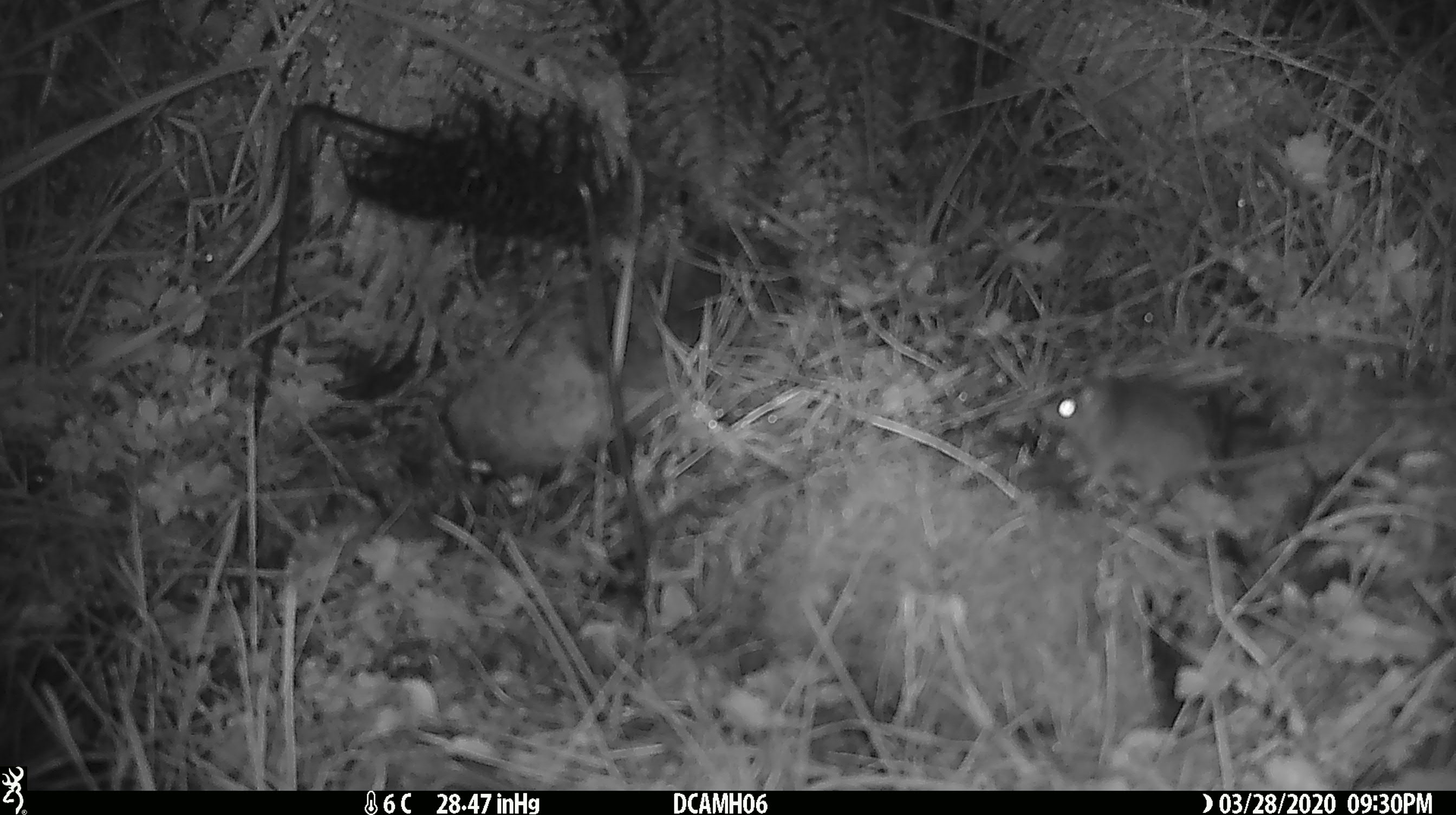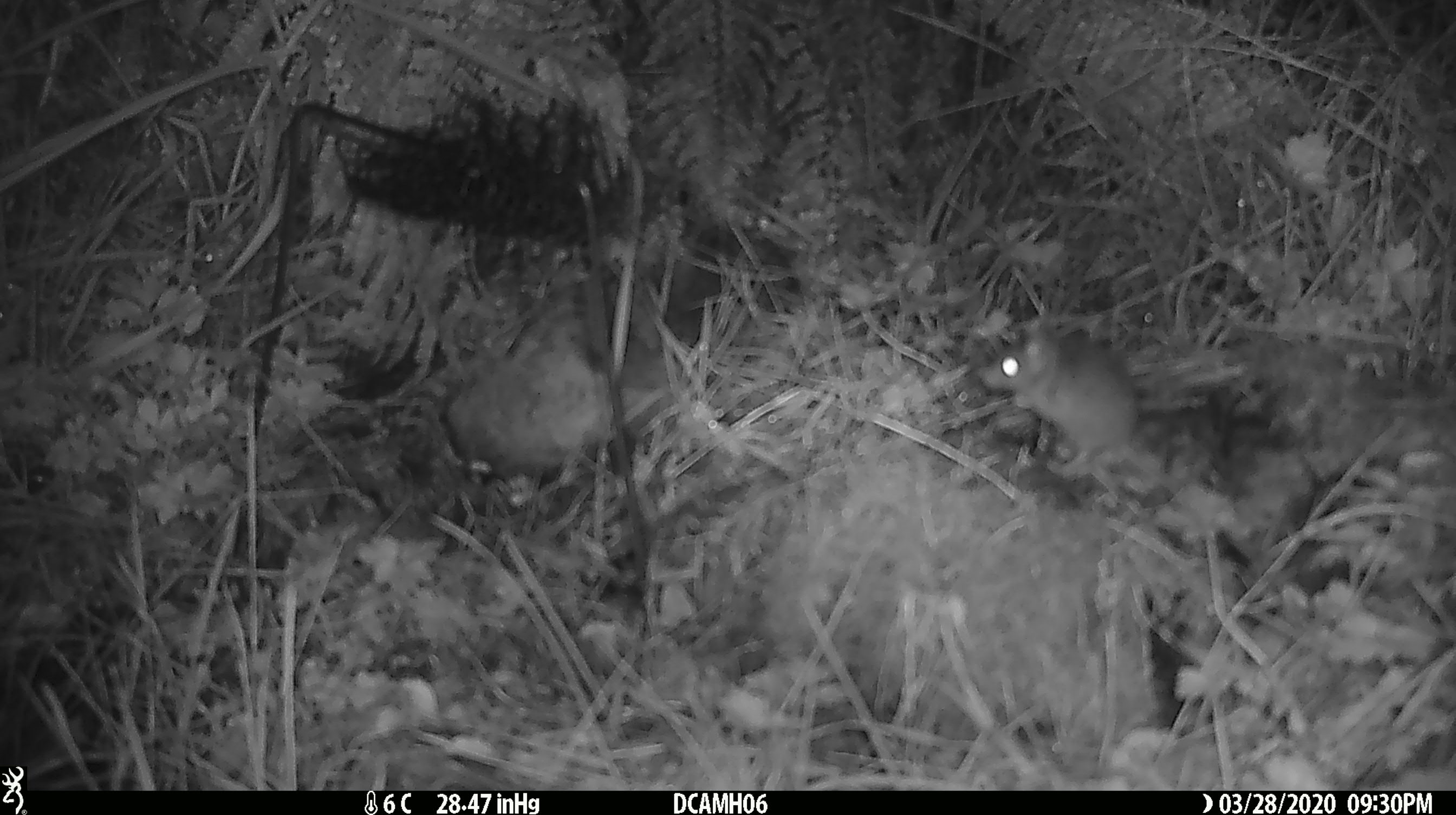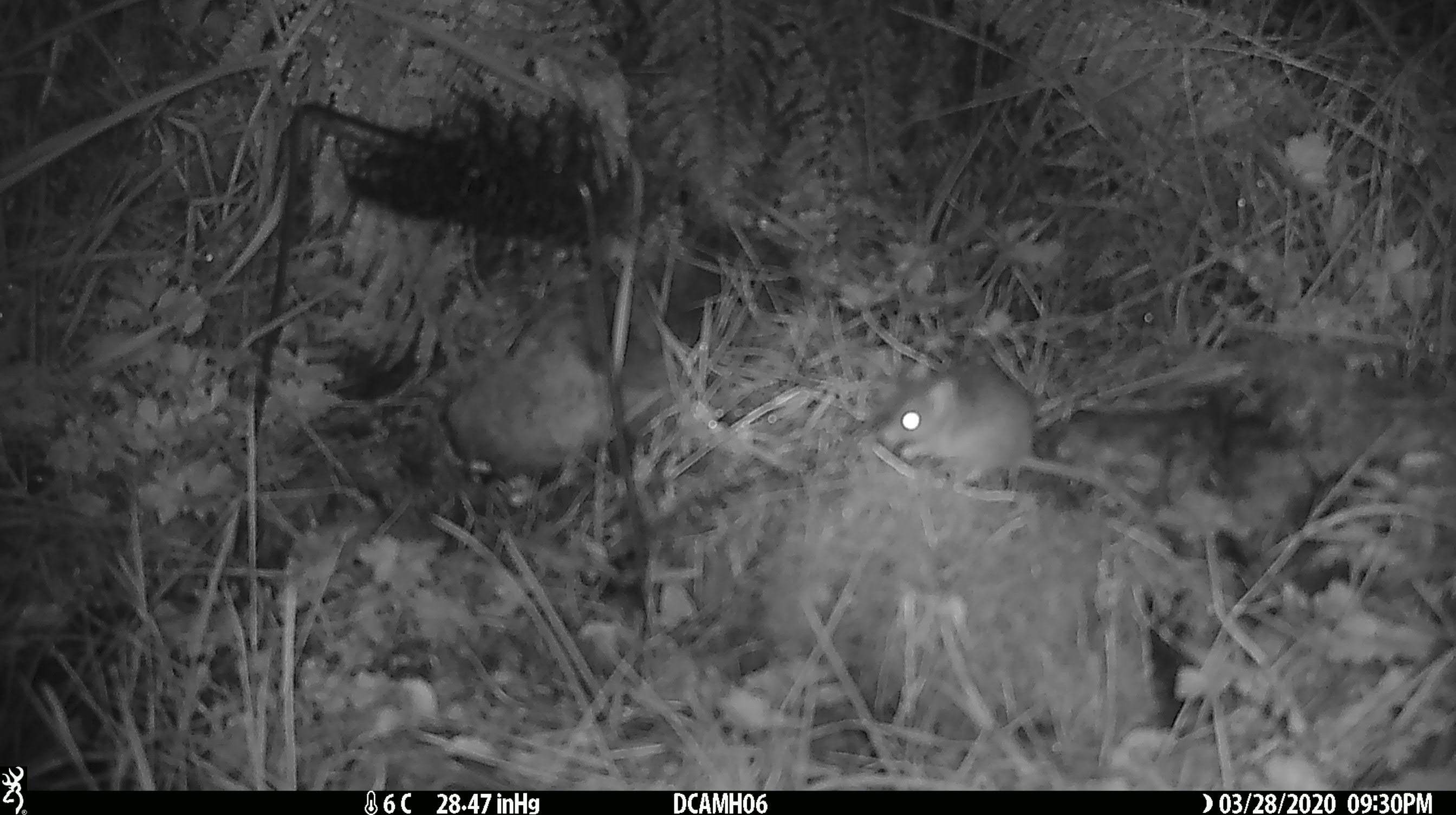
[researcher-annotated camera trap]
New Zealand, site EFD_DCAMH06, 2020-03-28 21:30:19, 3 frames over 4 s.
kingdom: Animalia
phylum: Chordata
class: Mammalia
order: Rodentia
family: Muridae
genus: Mus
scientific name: Mus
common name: mouse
Mouse (Mus).